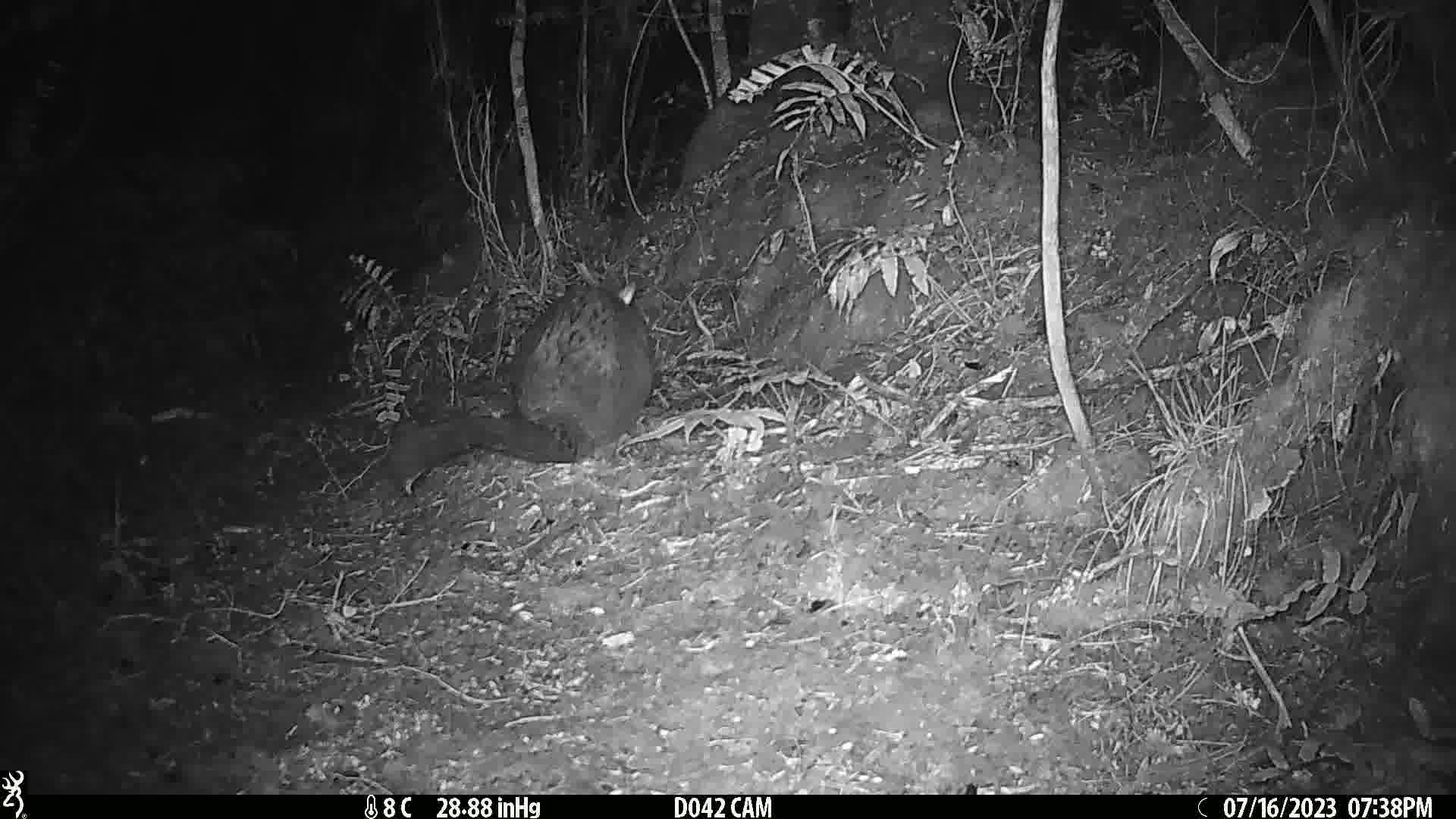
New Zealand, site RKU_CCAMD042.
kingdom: Animalia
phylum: Chordata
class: Mammalia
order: Diprotodontia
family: Phalangeridae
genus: Trichosurus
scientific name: Trichosurus vulpecula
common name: common brushtail possum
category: possum